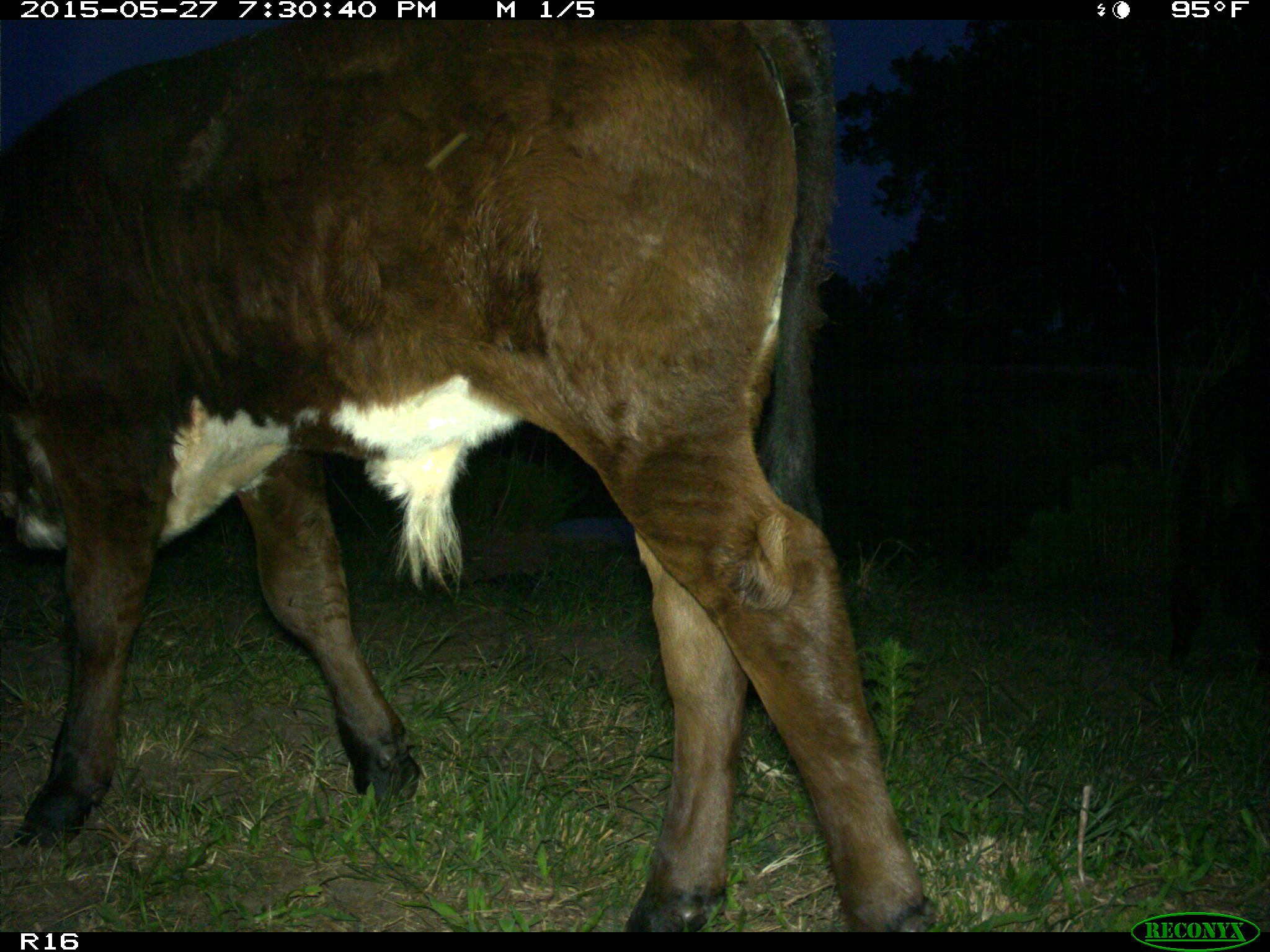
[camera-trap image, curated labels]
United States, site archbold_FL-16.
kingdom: Animalia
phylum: Chordata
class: Mammalia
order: Artiodactyla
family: Bovidae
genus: Bos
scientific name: Bos taurus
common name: domestic cow